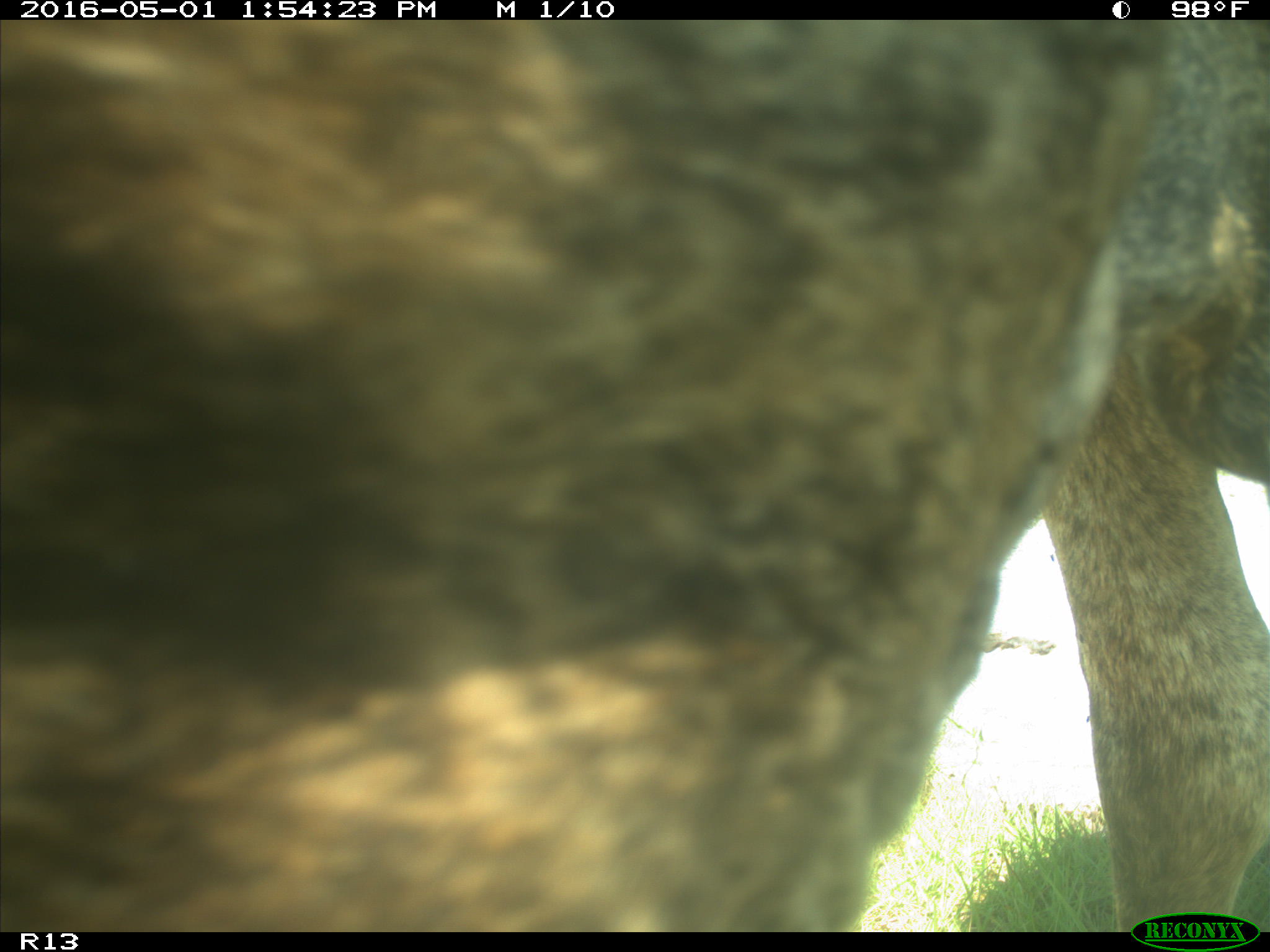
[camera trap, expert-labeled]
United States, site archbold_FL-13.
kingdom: Animalia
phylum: Chordata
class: Mammalia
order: Artiodactyla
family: Bovidae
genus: Bos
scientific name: Bos taurus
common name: domestic cow